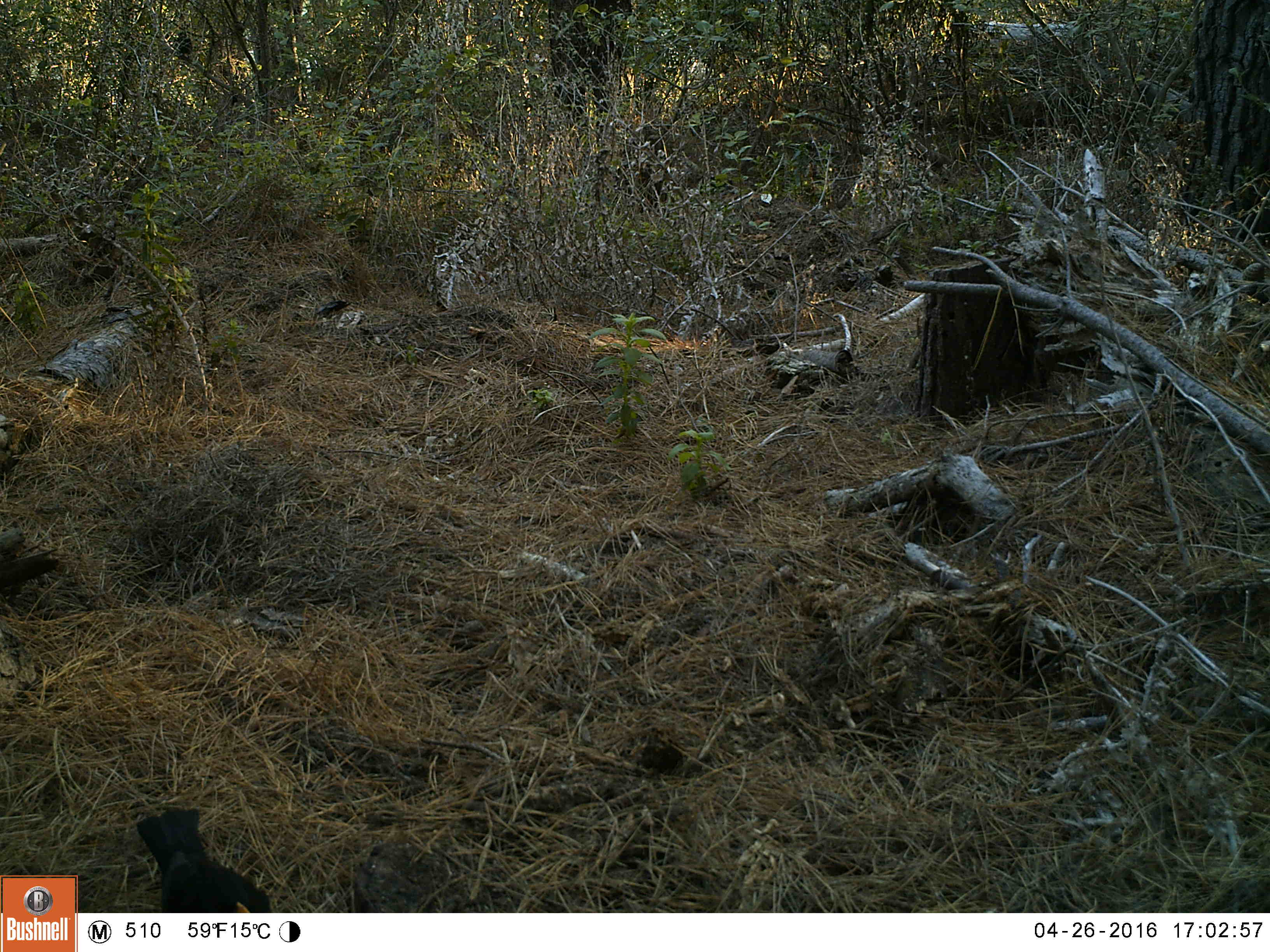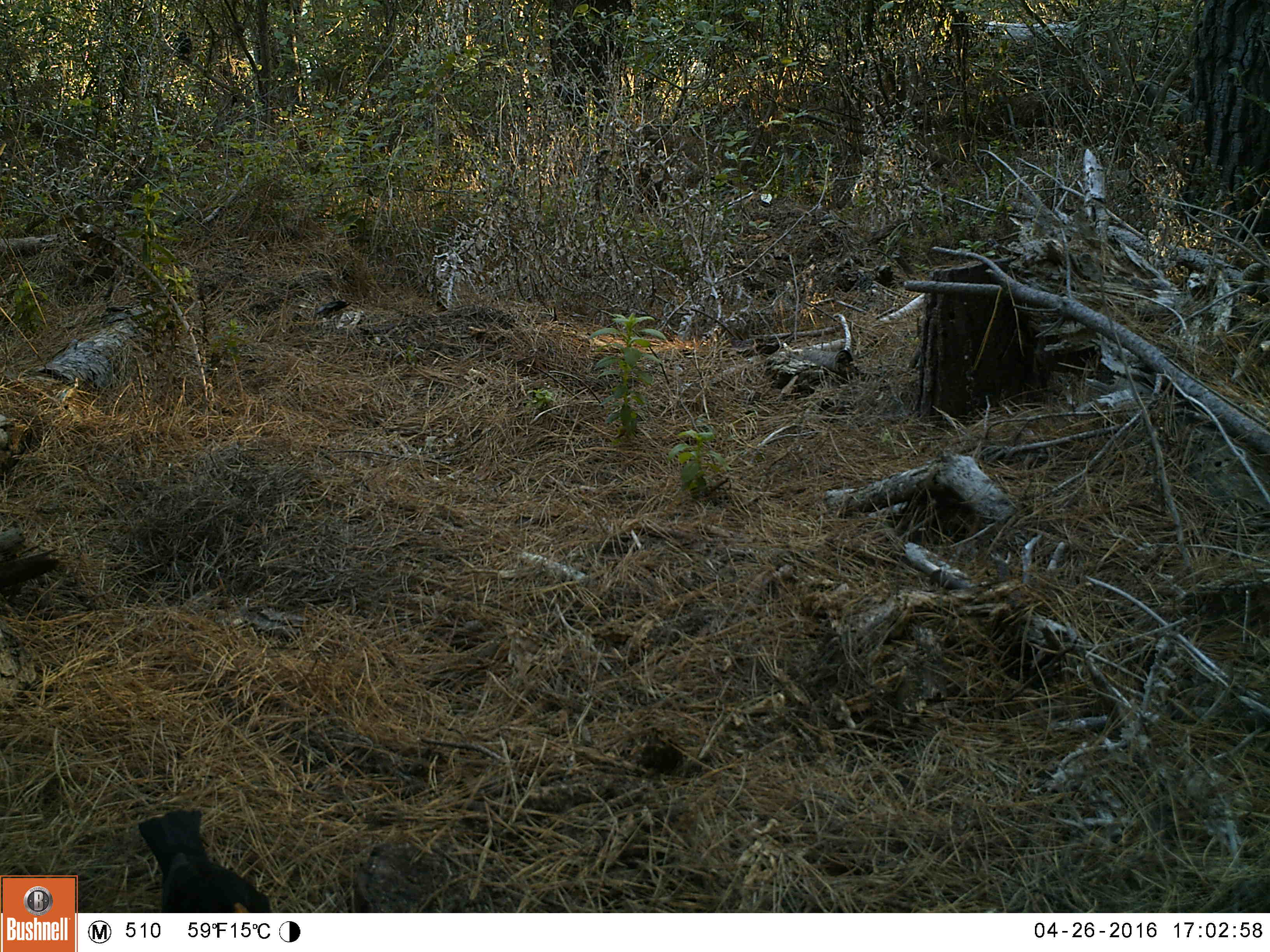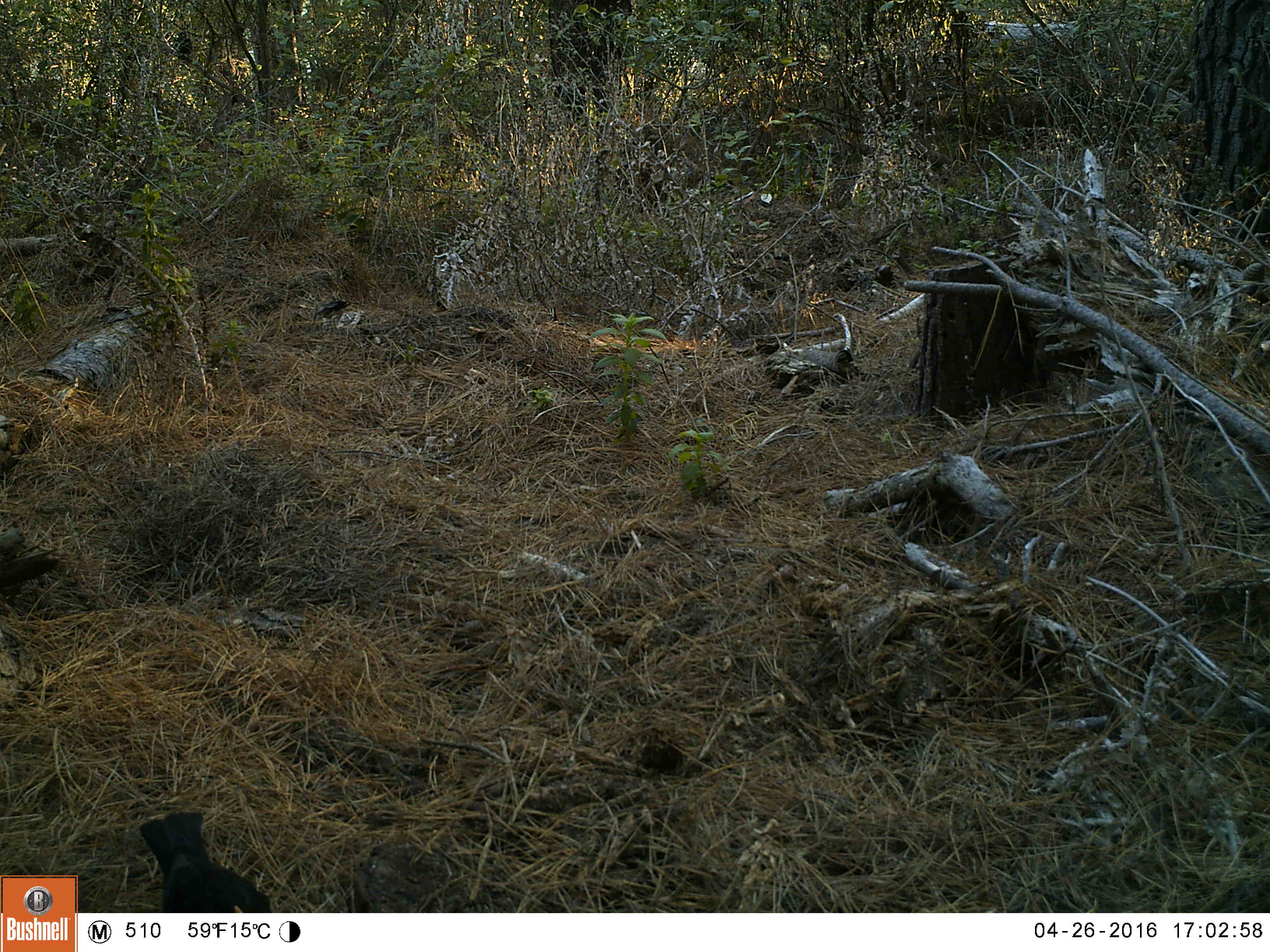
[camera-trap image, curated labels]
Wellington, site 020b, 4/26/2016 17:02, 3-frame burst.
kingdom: Animalia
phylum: Chordata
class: Aves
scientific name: Aves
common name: bird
Bird (Aves).